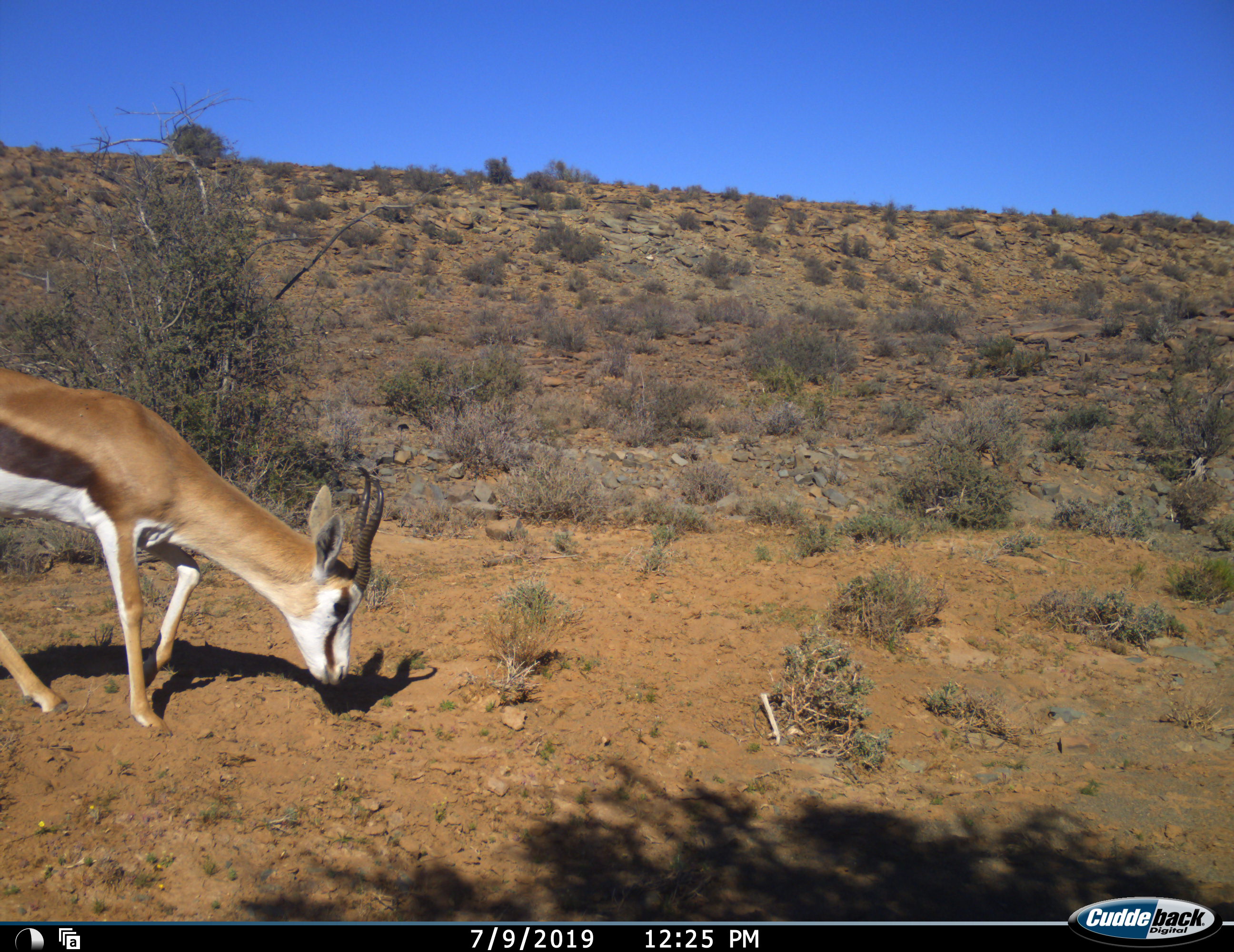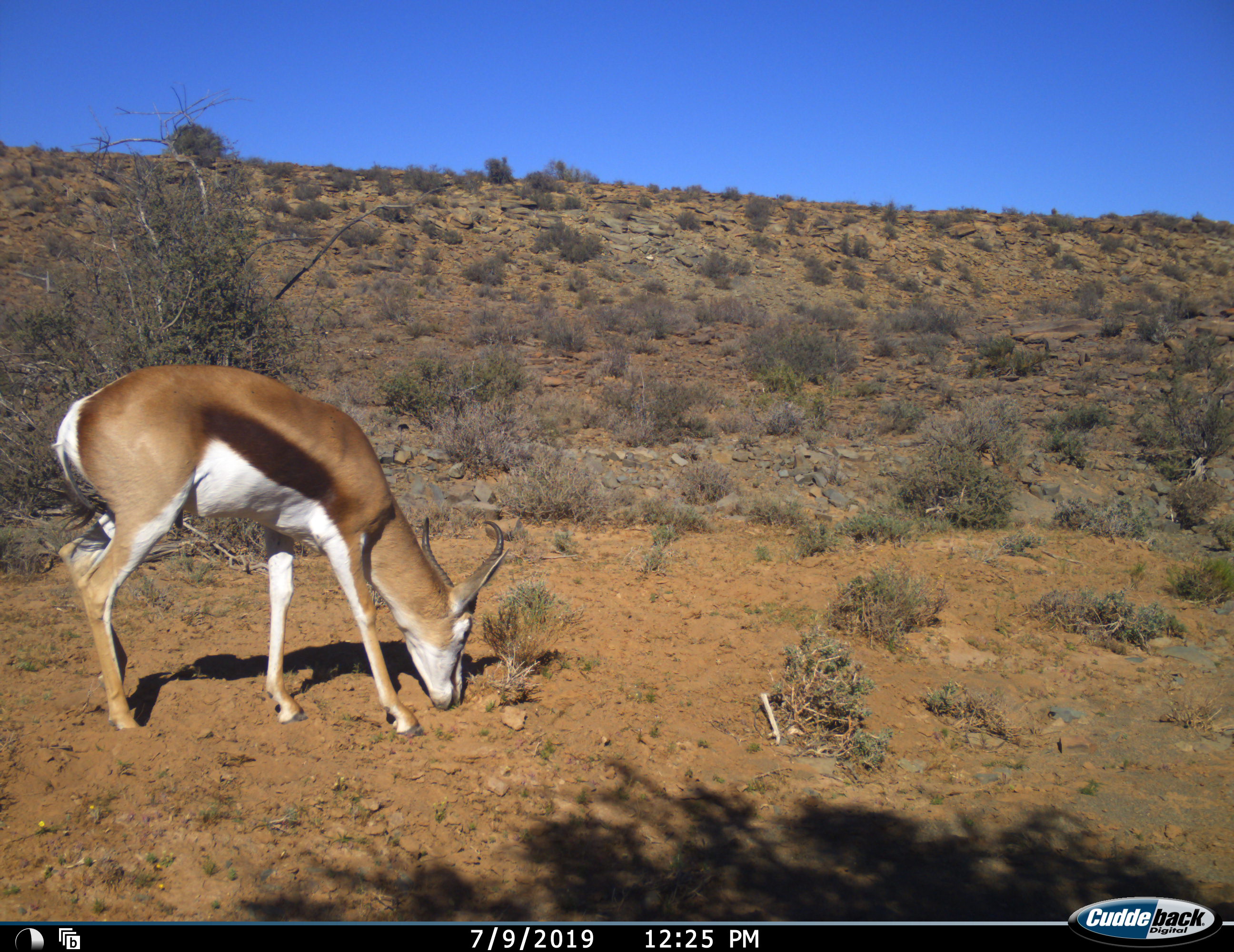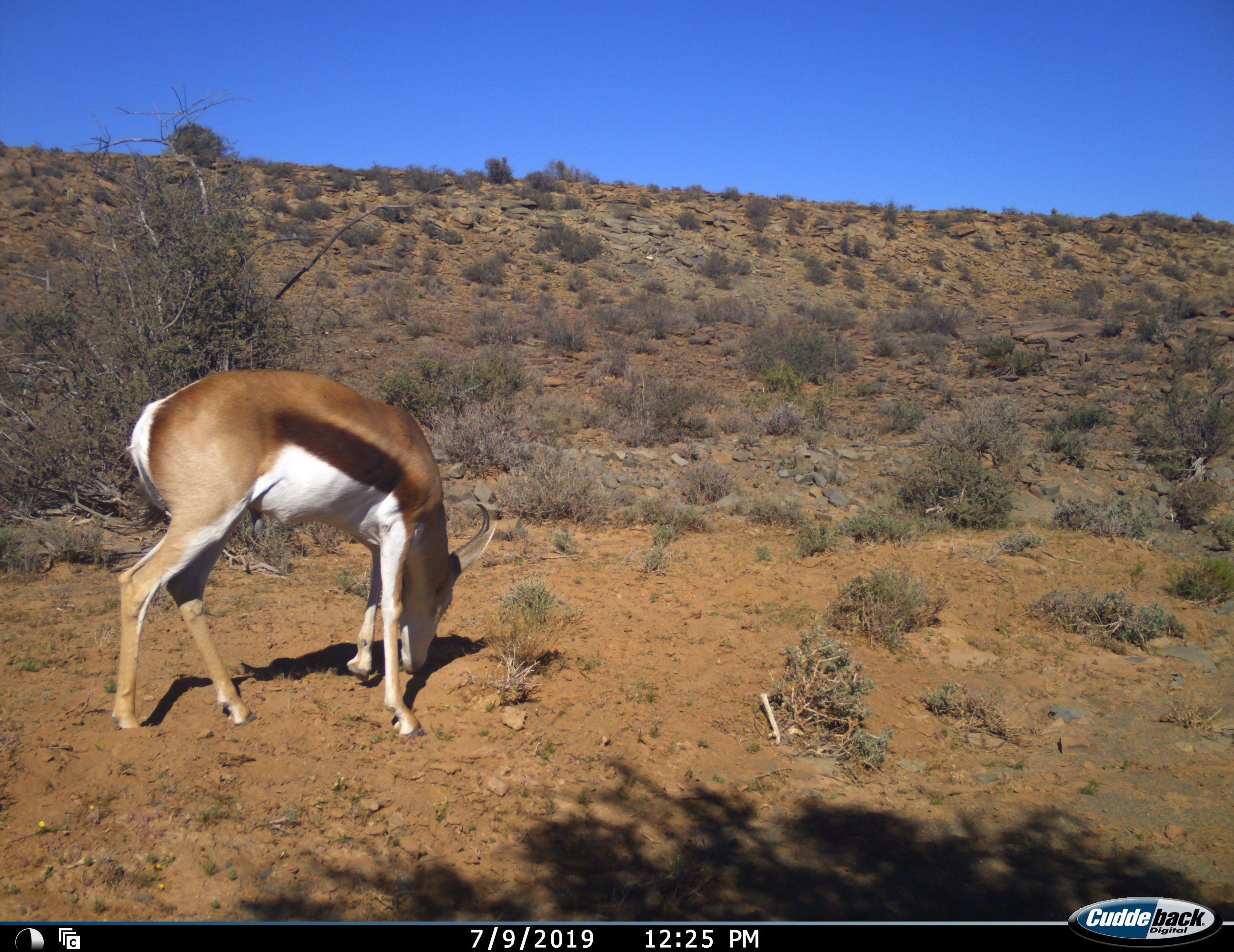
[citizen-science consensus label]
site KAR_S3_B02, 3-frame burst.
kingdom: Animalia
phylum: Chordata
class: Mammalia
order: Artiodactyla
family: Bovidae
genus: Antidorcas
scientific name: Antidorcas marsupialis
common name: springbok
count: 1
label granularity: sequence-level